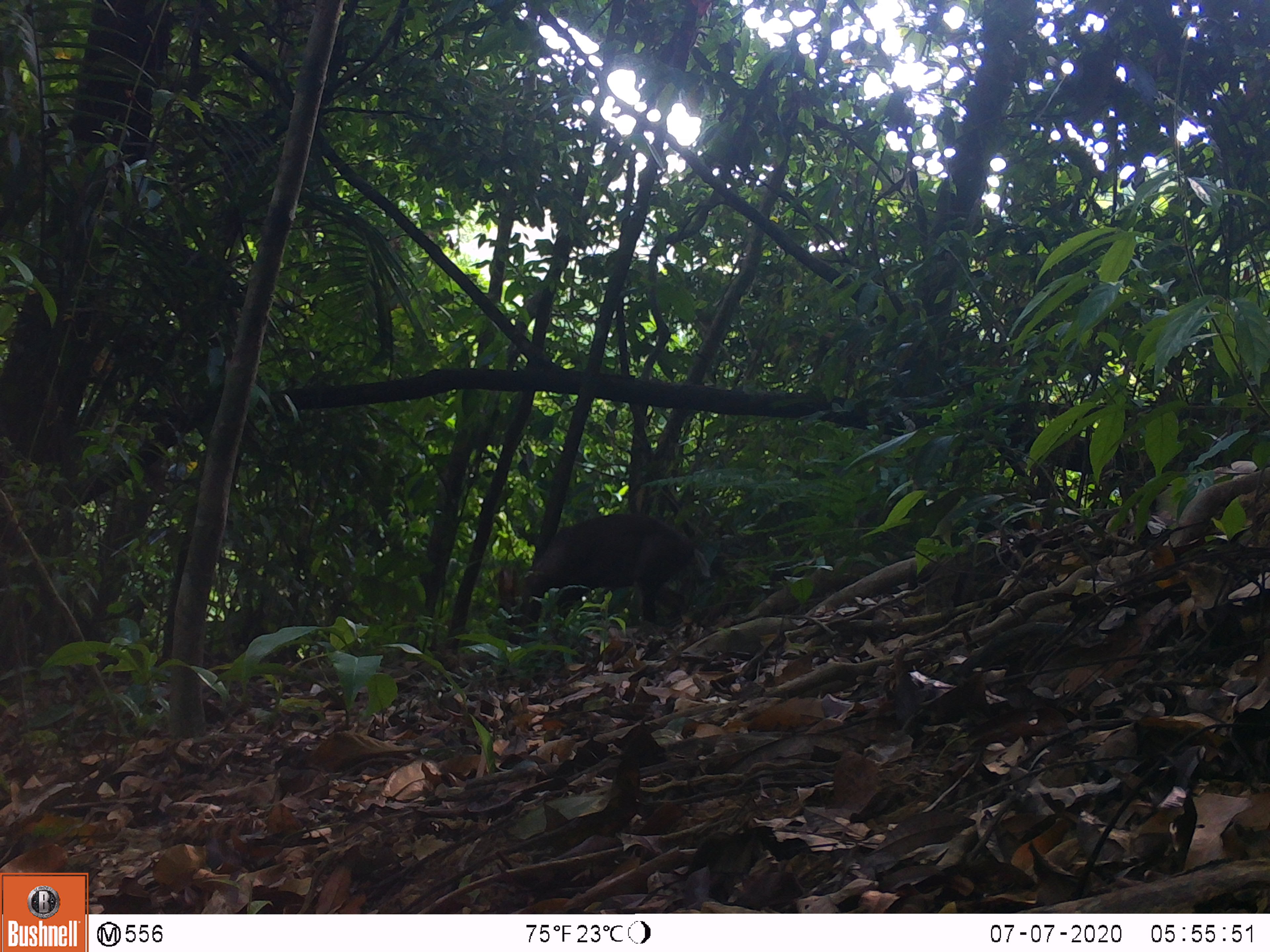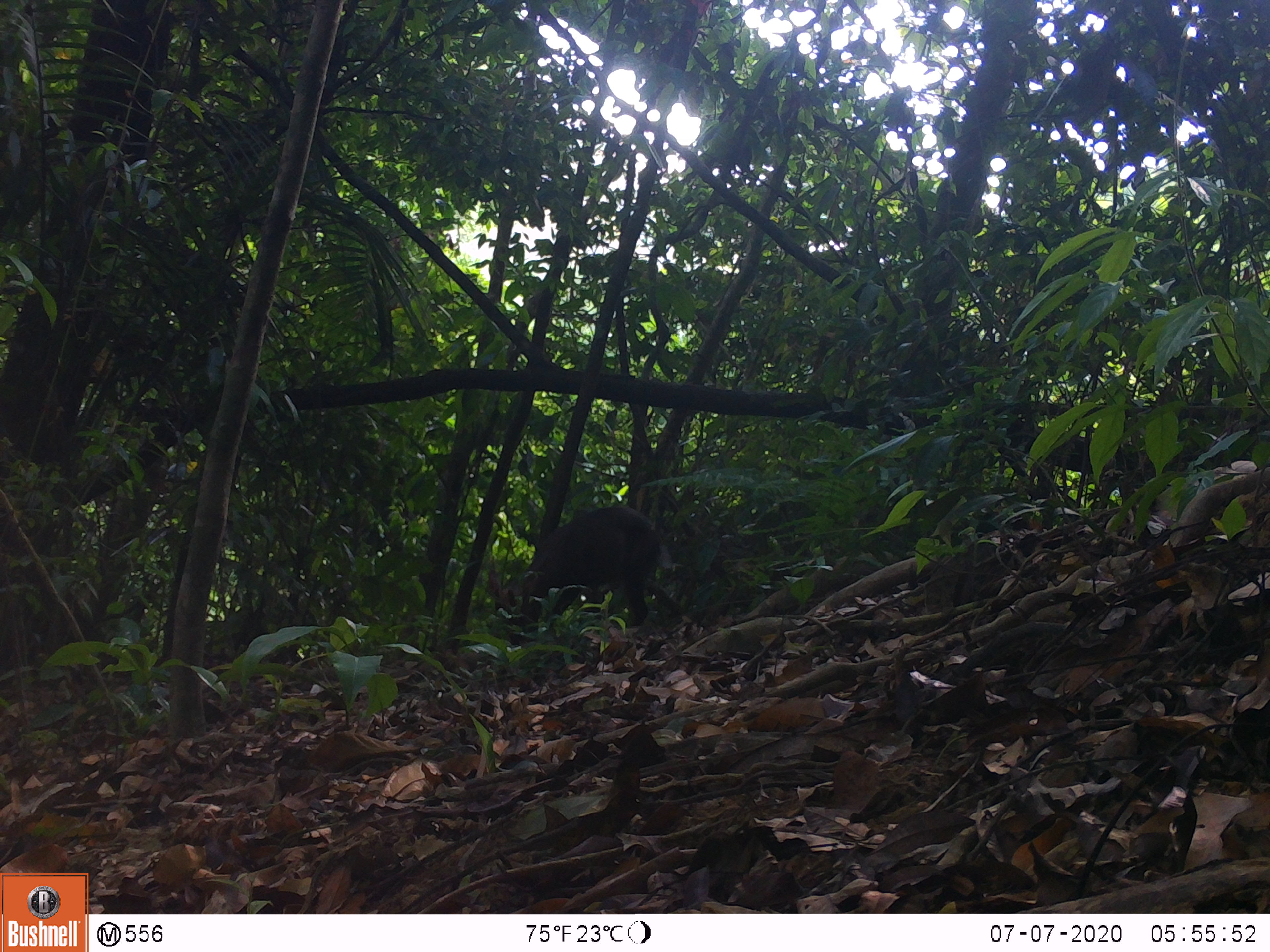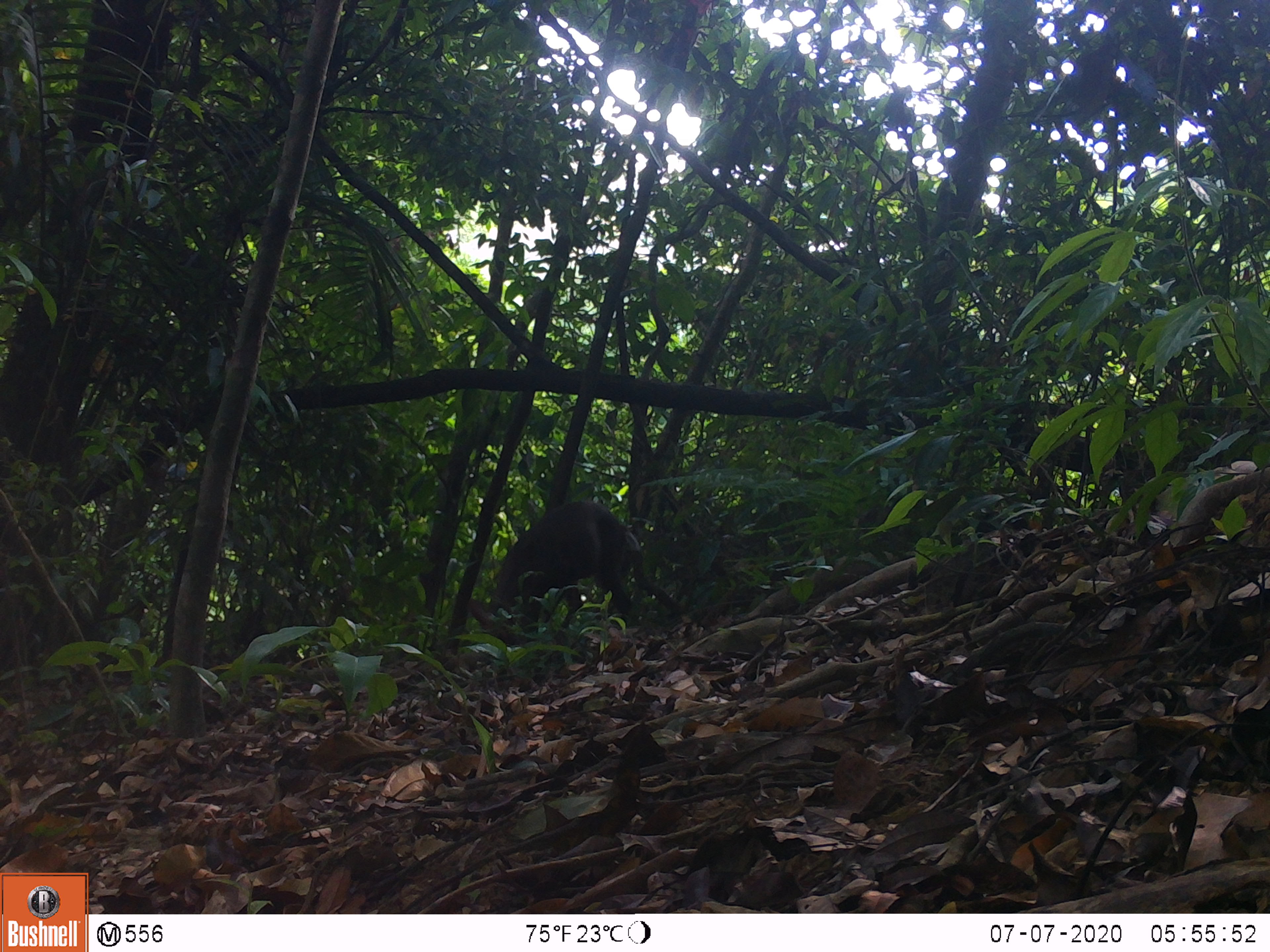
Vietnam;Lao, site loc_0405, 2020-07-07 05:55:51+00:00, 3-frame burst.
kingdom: Animalia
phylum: Chordata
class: Mammalia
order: Artiodactyla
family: Cervidae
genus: Muntiacus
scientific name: Muntiacus rooseveltorum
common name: roosevelt's muntjac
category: roosevelts muntjac group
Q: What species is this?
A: Roosevelts muntjac group (roosevelt's muntjac) (Muntiacus rooseveltorum).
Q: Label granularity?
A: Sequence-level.